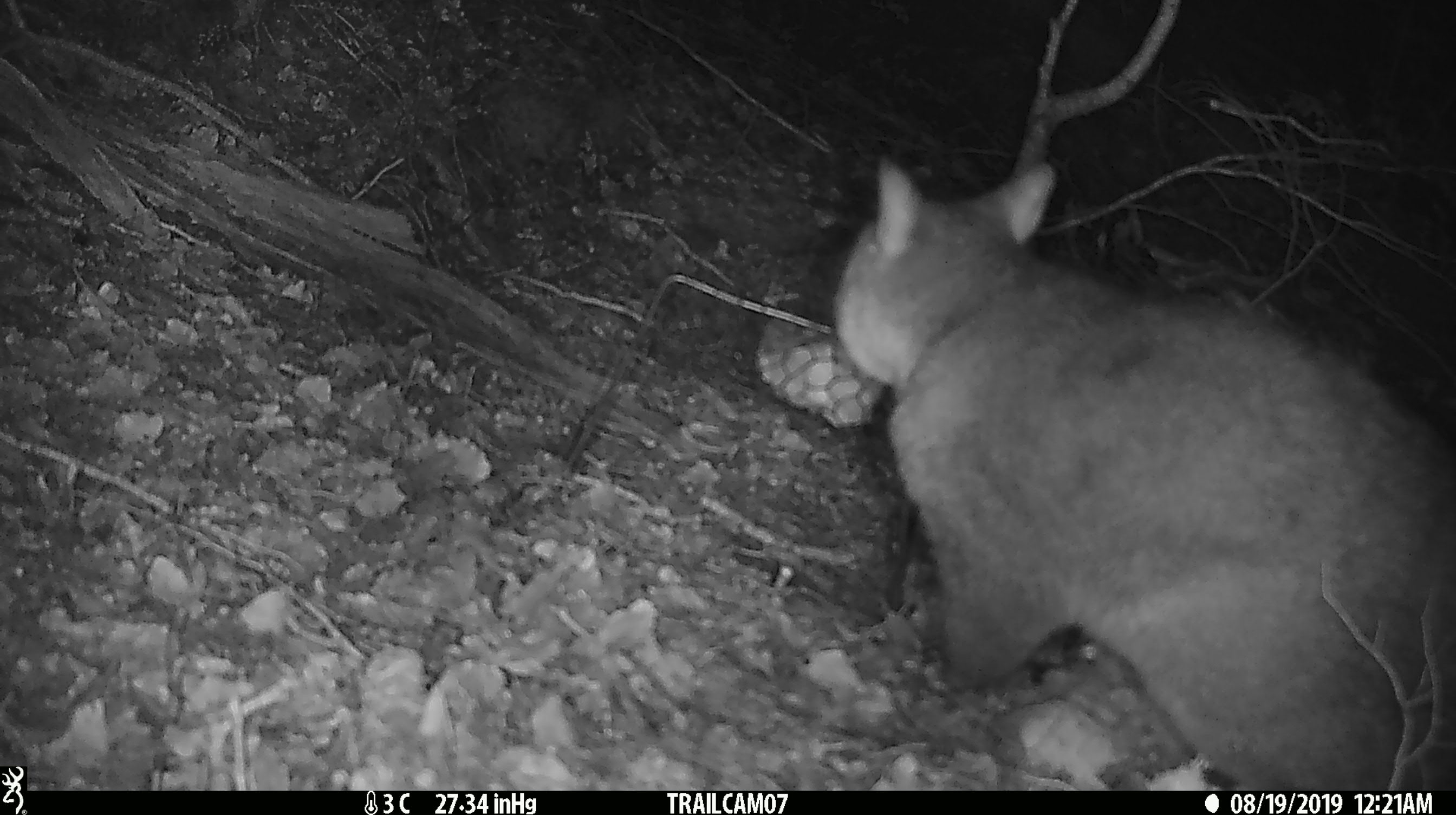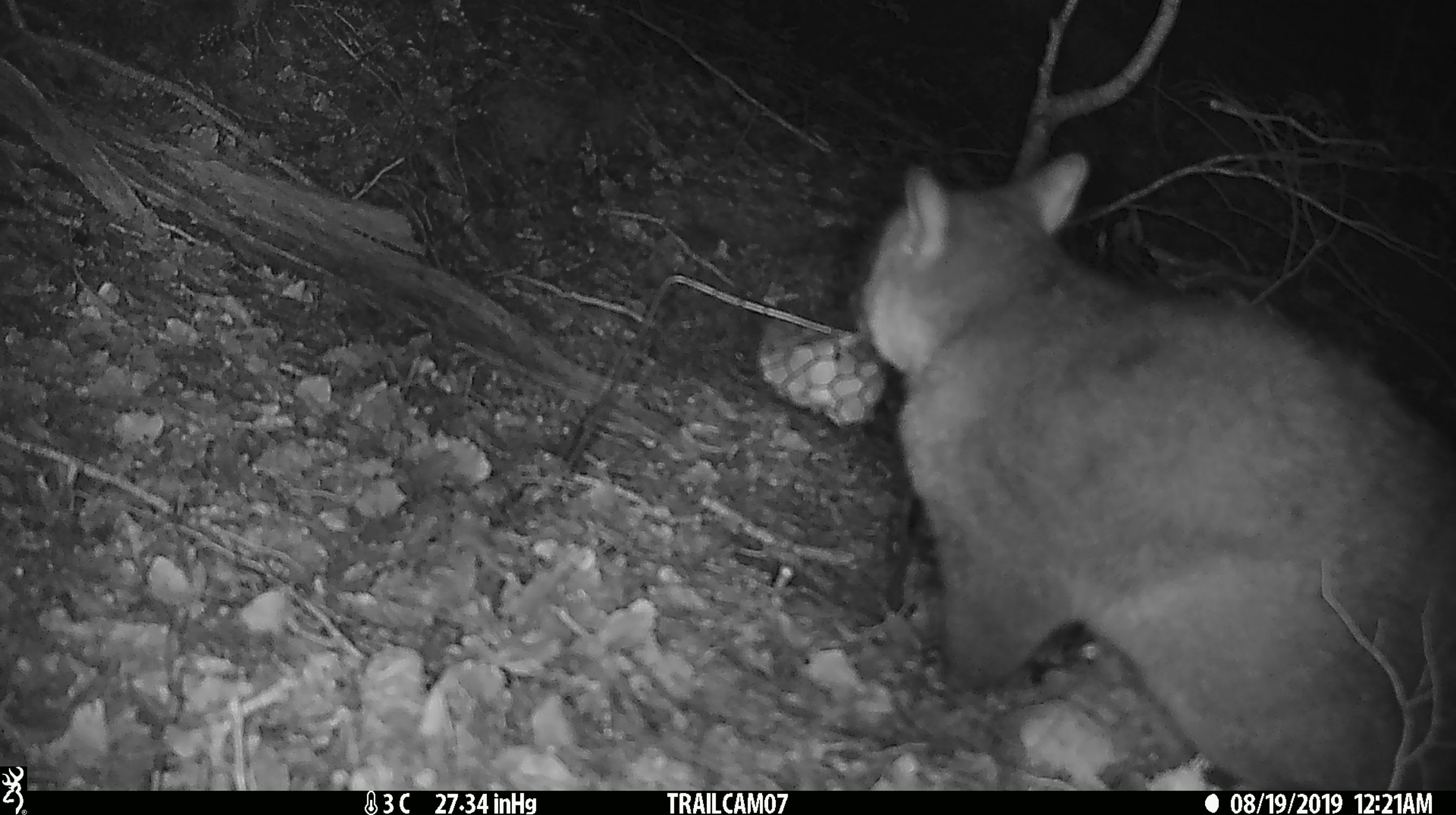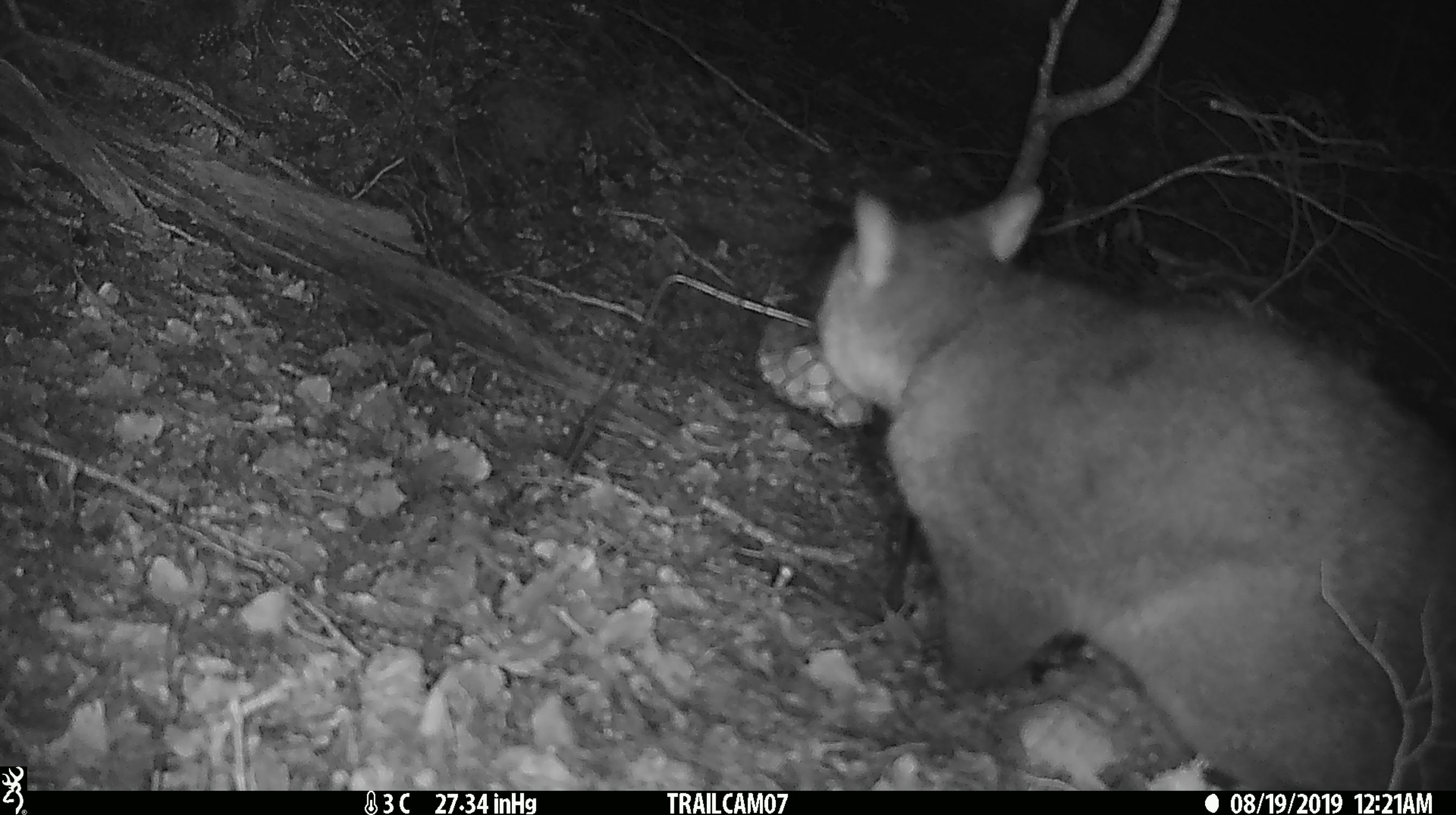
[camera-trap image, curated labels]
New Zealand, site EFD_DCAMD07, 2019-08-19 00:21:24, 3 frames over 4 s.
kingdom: Animalia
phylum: Chordata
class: Mammalia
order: Diprotodontia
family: Phalangeridae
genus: Trichosurus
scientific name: Trichosurus vulpecula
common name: common brushtail possum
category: possum